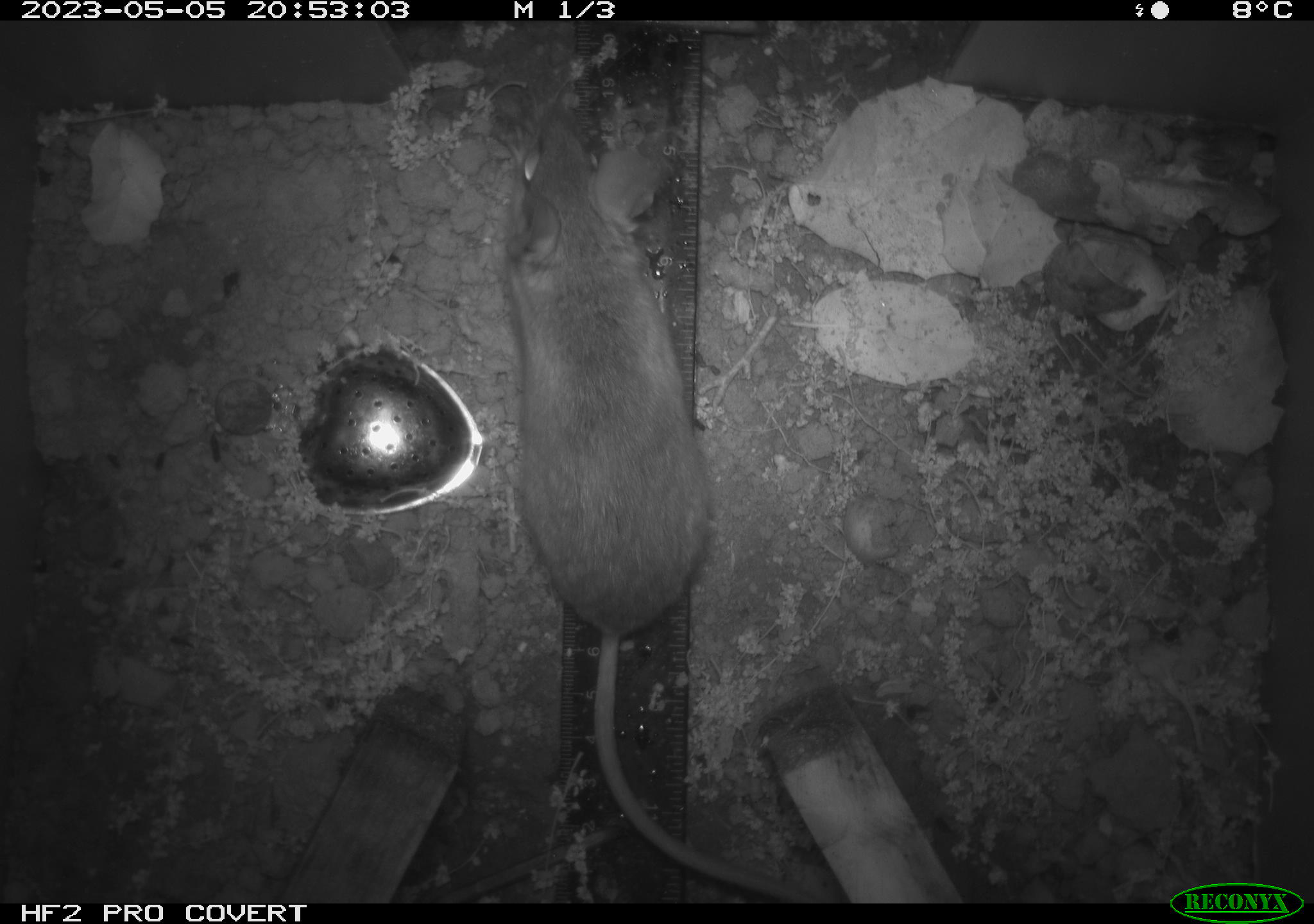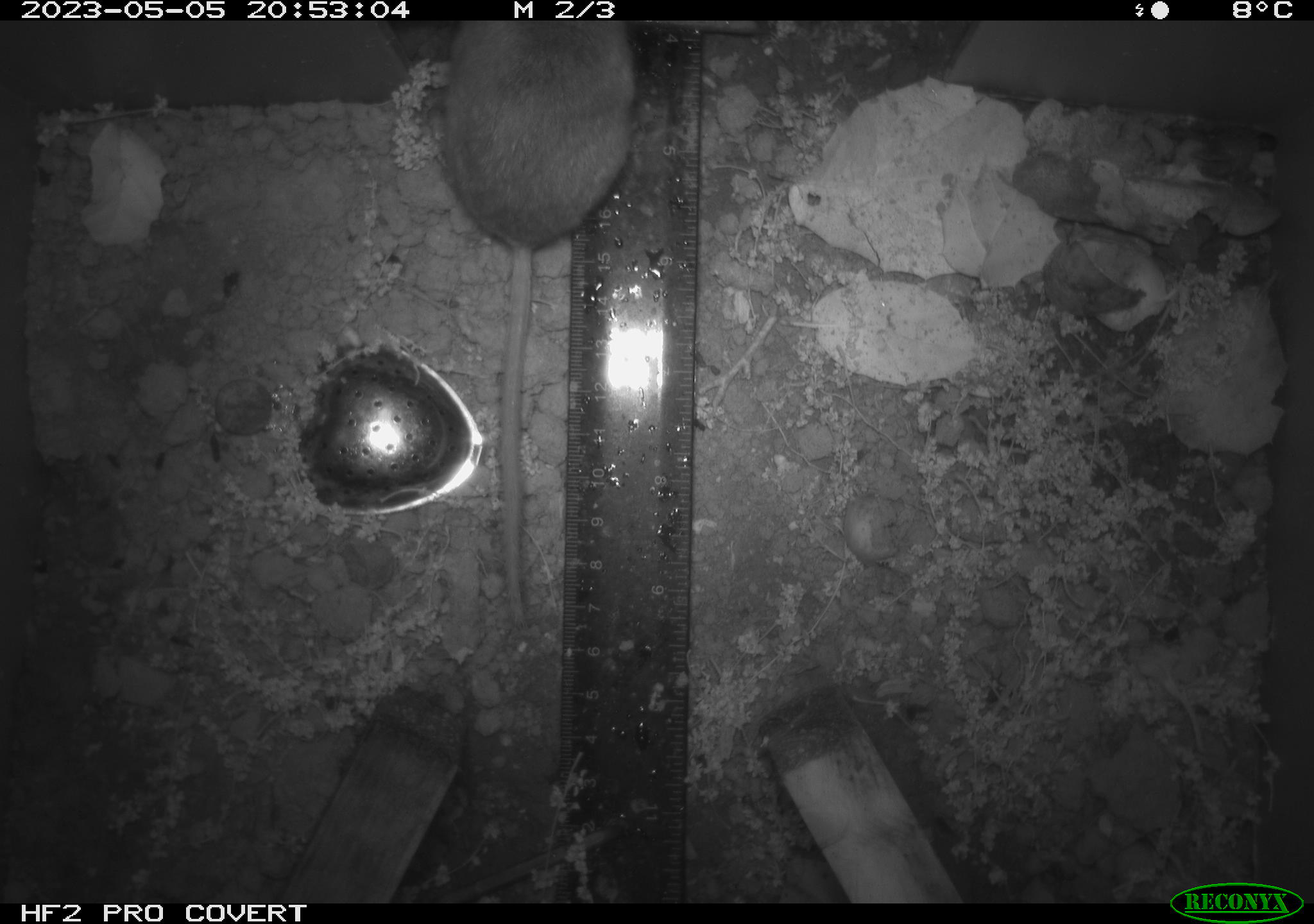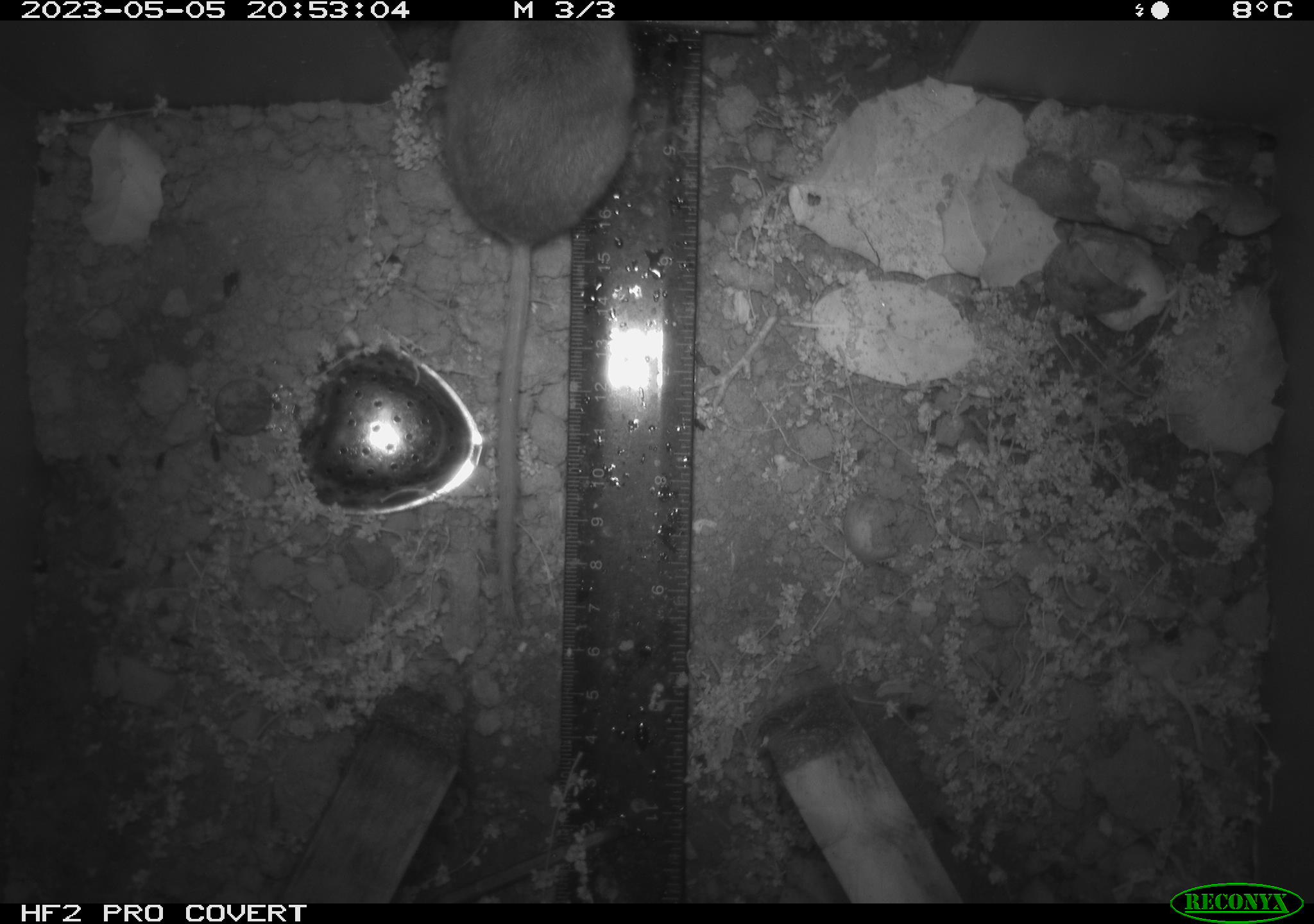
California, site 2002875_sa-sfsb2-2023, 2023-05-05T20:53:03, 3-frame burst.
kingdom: Animalia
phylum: Chordata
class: Mammalia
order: Rodentia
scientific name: Rodentia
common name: mouse species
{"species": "mouse species (Rodentia)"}